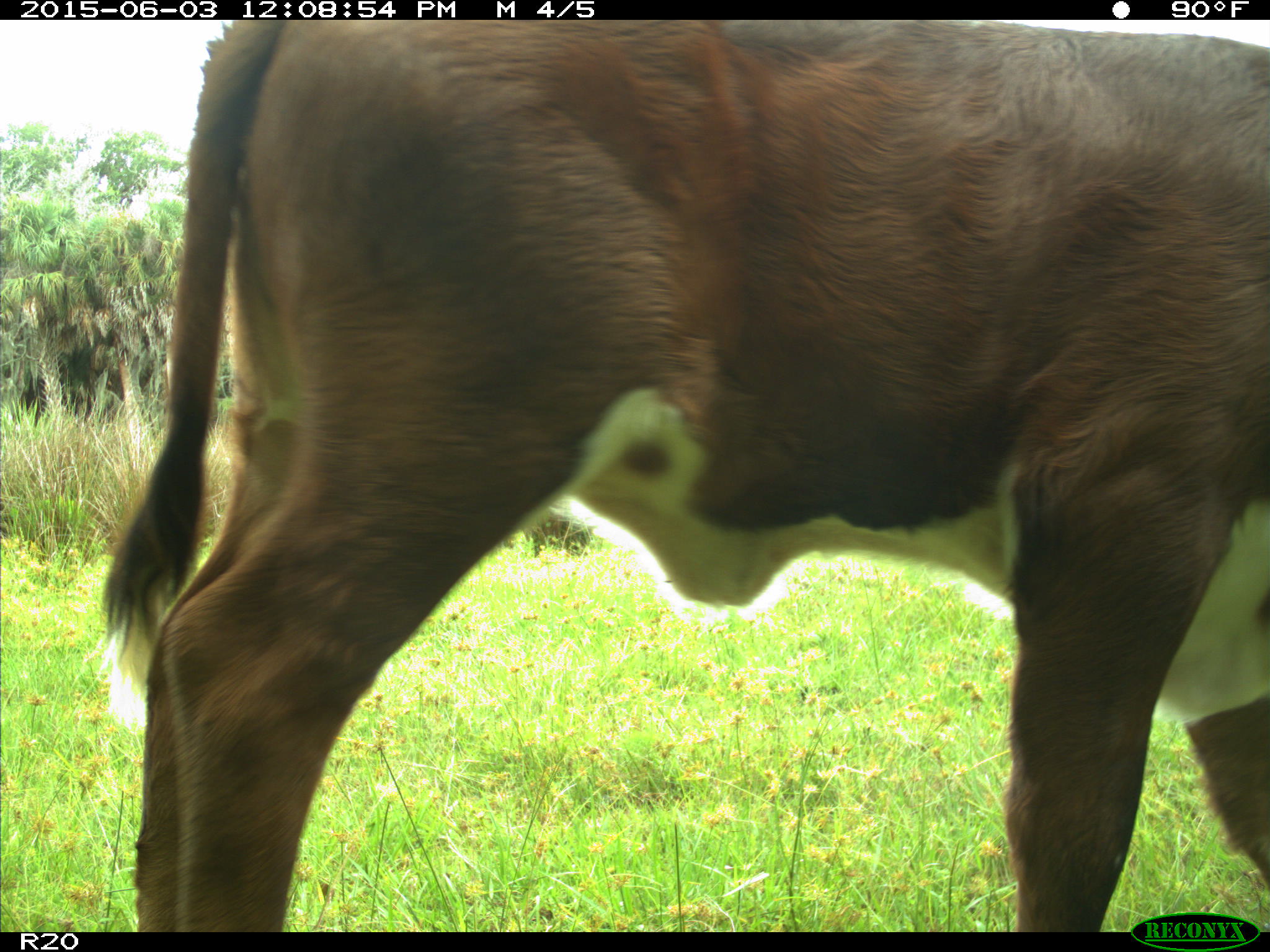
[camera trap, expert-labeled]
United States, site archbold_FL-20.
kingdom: Animalia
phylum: Chordata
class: Mammalia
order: Artiodactyla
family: Bovidae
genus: Bos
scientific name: Bos taurus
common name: domestic cow